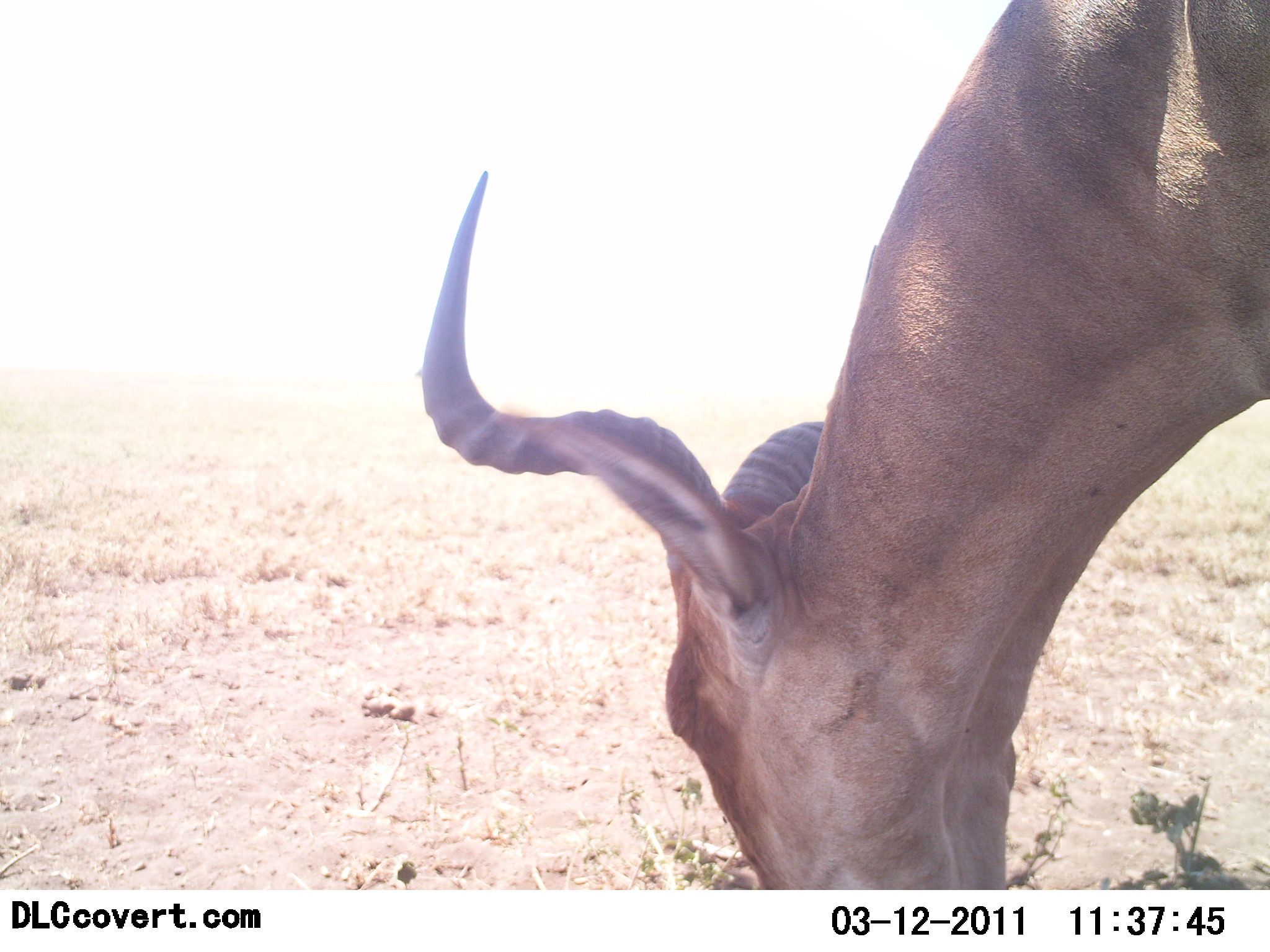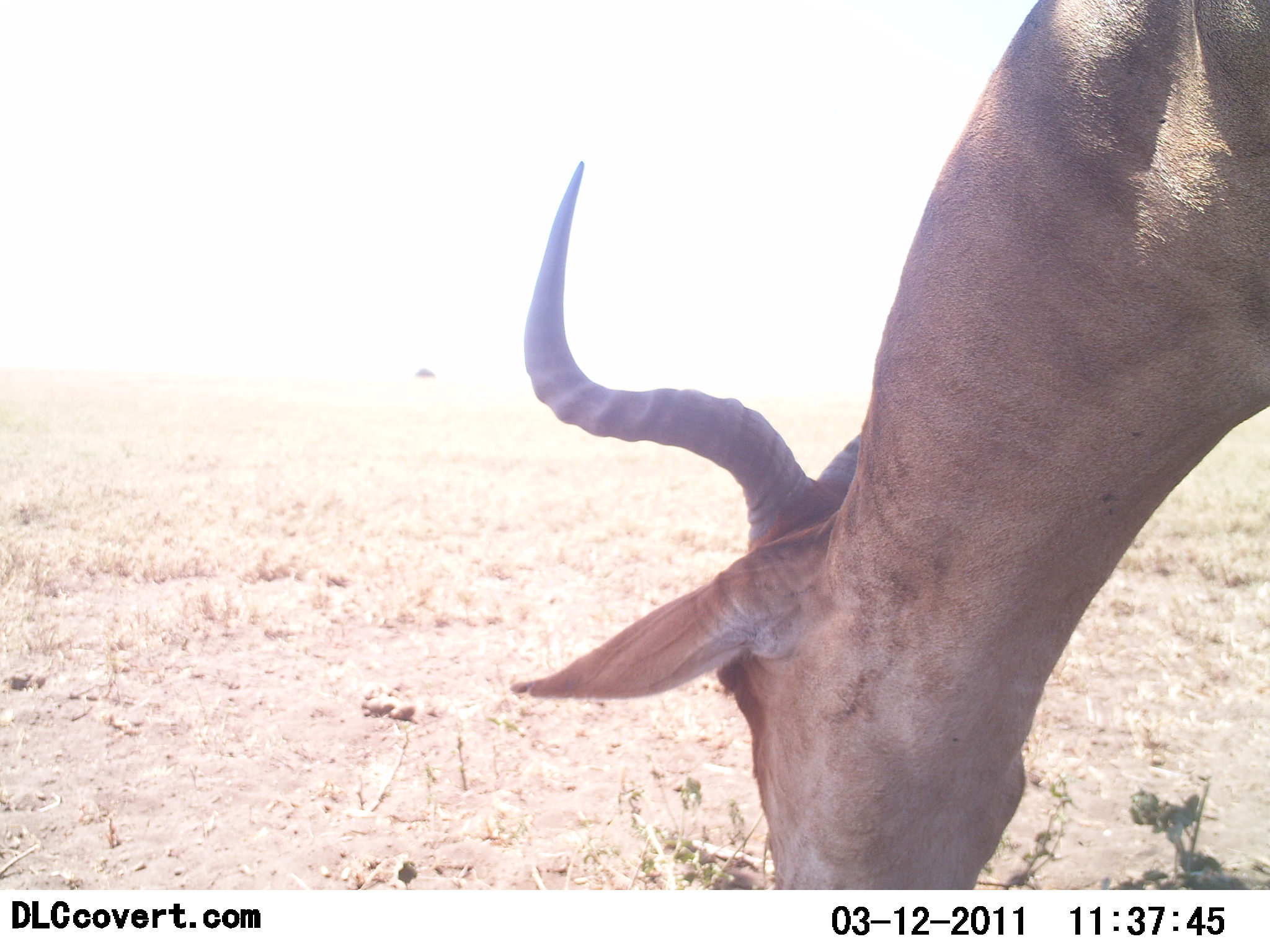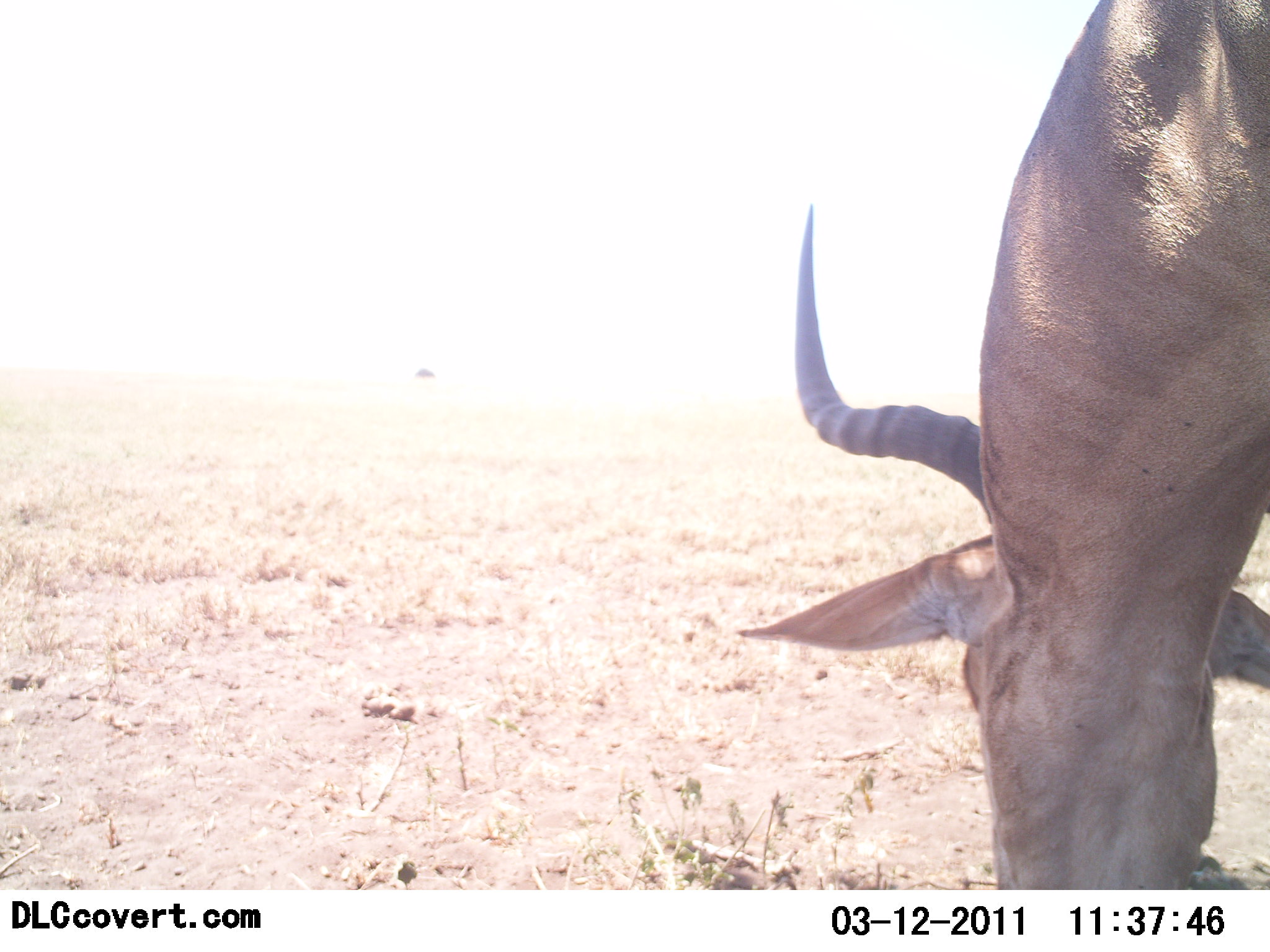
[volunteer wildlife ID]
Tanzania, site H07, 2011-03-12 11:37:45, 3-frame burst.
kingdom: Animalia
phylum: Chordata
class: Mammalia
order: Artiodactyla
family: Bovidae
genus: Alcelaphus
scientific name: Alcelaphus buselaphus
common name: hartebeest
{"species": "hartebeest (Alcelaphus buselaphus)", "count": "1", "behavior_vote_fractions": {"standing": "7%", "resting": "0%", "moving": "0%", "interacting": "0%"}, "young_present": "0%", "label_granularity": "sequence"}